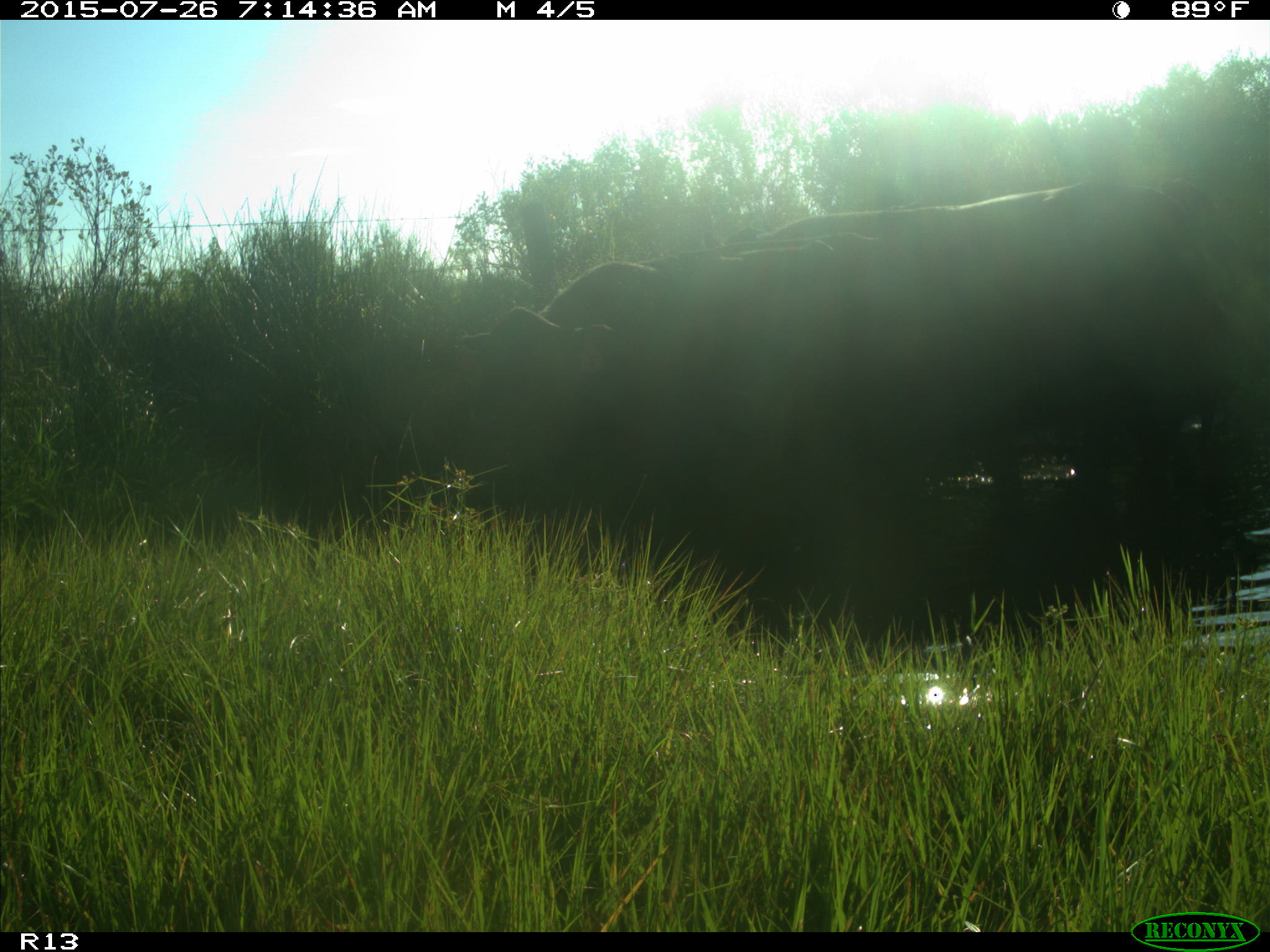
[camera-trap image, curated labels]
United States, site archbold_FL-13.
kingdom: Animalia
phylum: Chordata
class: Mammalia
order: Artiodactyla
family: Bovidae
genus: Bos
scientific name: Bos taurus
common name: domestic cow